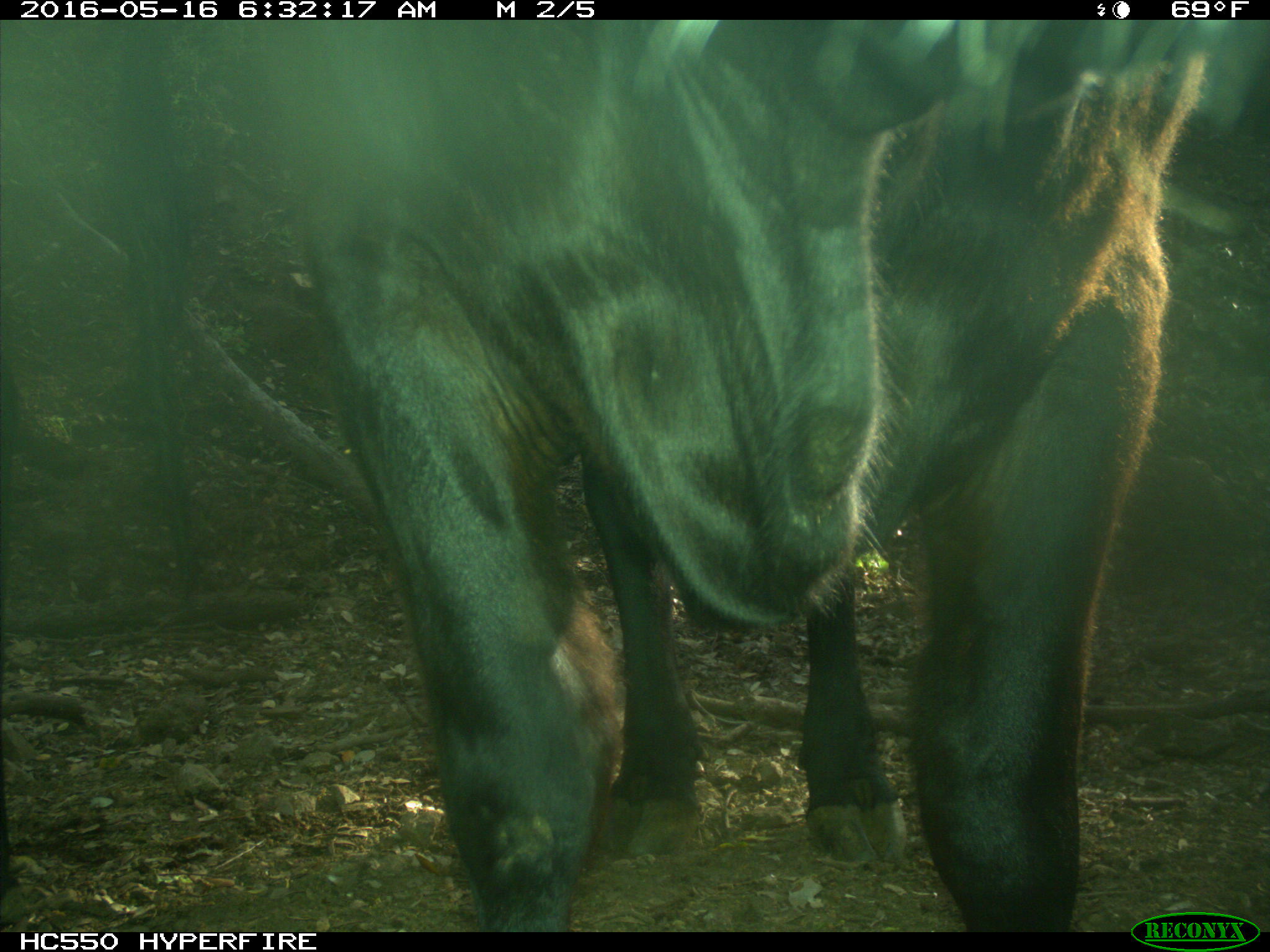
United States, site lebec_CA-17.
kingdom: Animalia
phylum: Chordata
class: Mammalia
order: Artiodactyla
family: Bovidae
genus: Bos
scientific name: Bos taurus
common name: domestic cow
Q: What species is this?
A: Bos taurus (domestic cow).